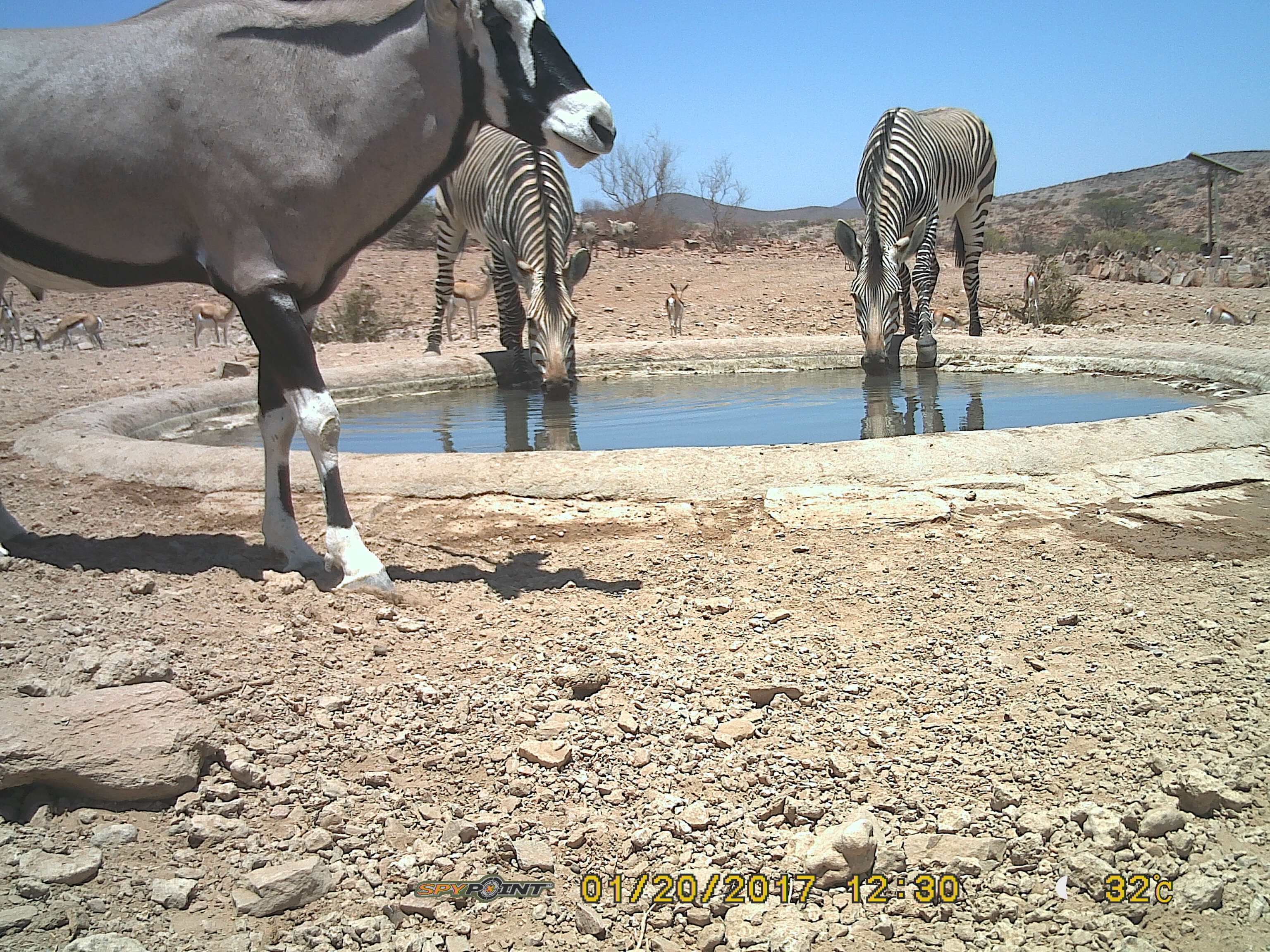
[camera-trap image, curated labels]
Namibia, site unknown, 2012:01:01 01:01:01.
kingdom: Animalia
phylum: Chordata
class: Mammalia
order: Artiodactyla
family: Bovidae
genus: Oryx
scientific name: Oryx gazella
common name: gemsbok